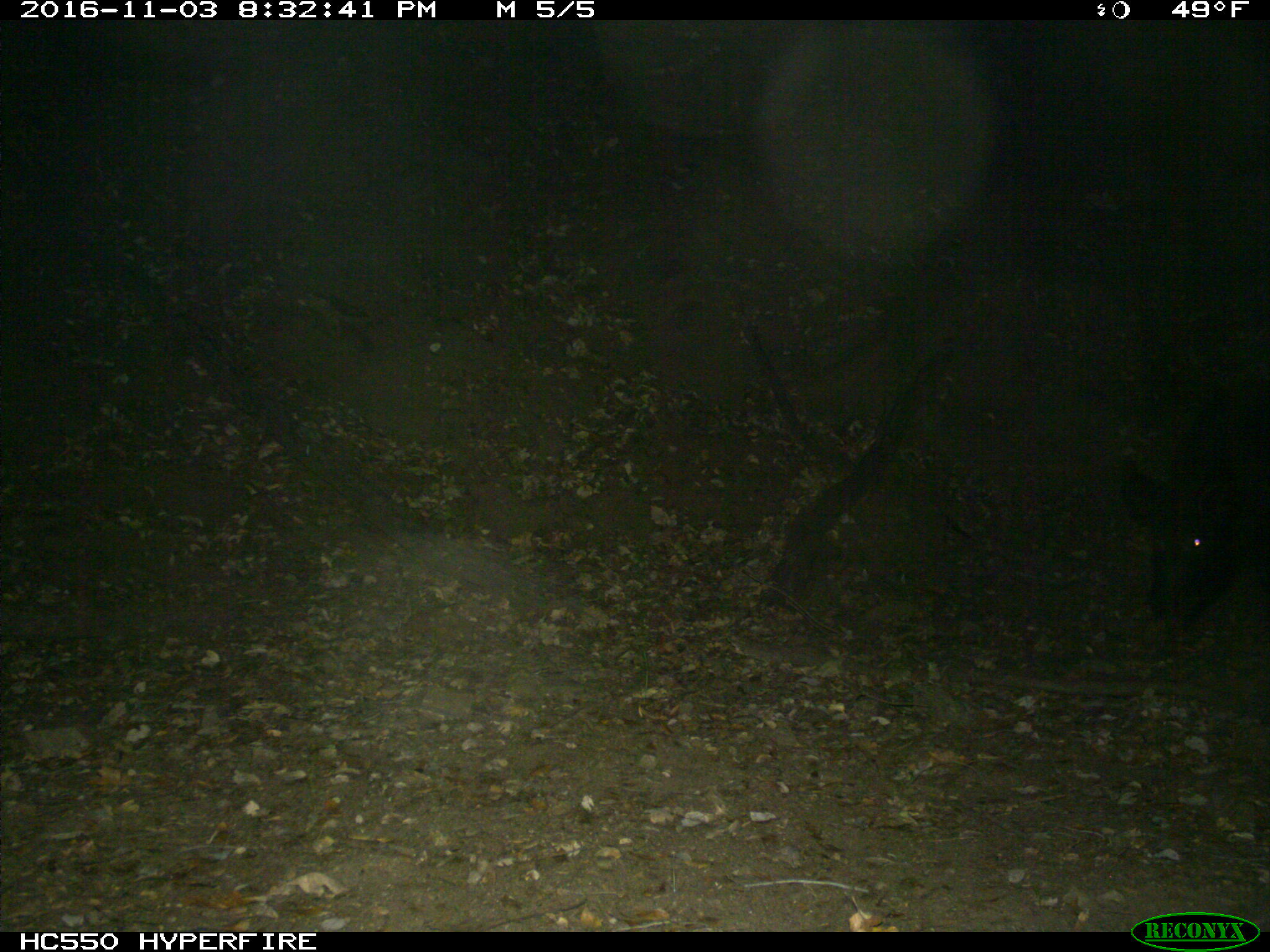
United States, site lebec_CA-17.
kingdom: Animalia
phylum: Chordata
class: Mammalia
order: Artiodactyla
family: Suidae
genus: Sus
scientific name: Sus scrofa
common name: wild boar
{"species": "Sus scrofa (wild boar)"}